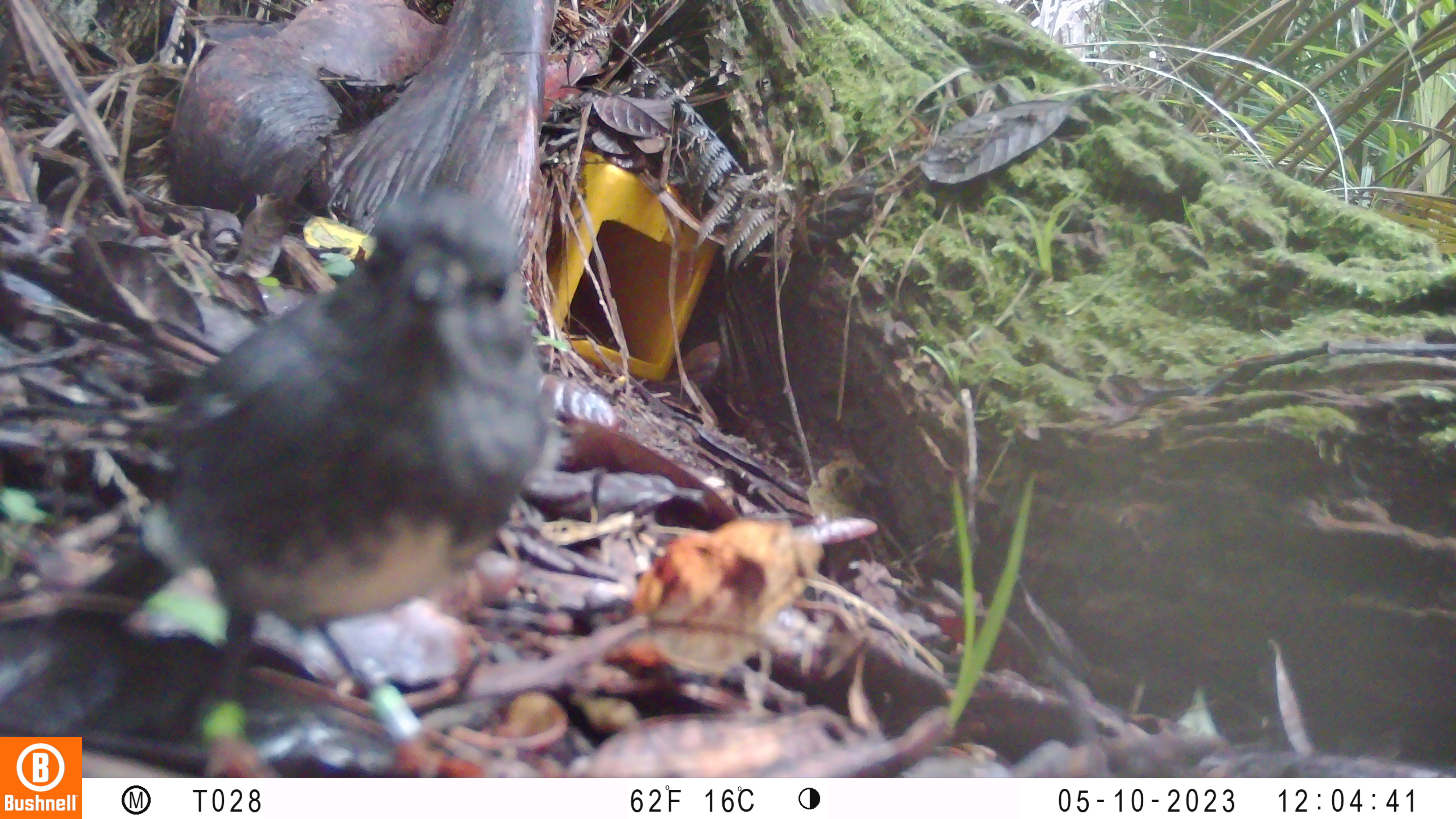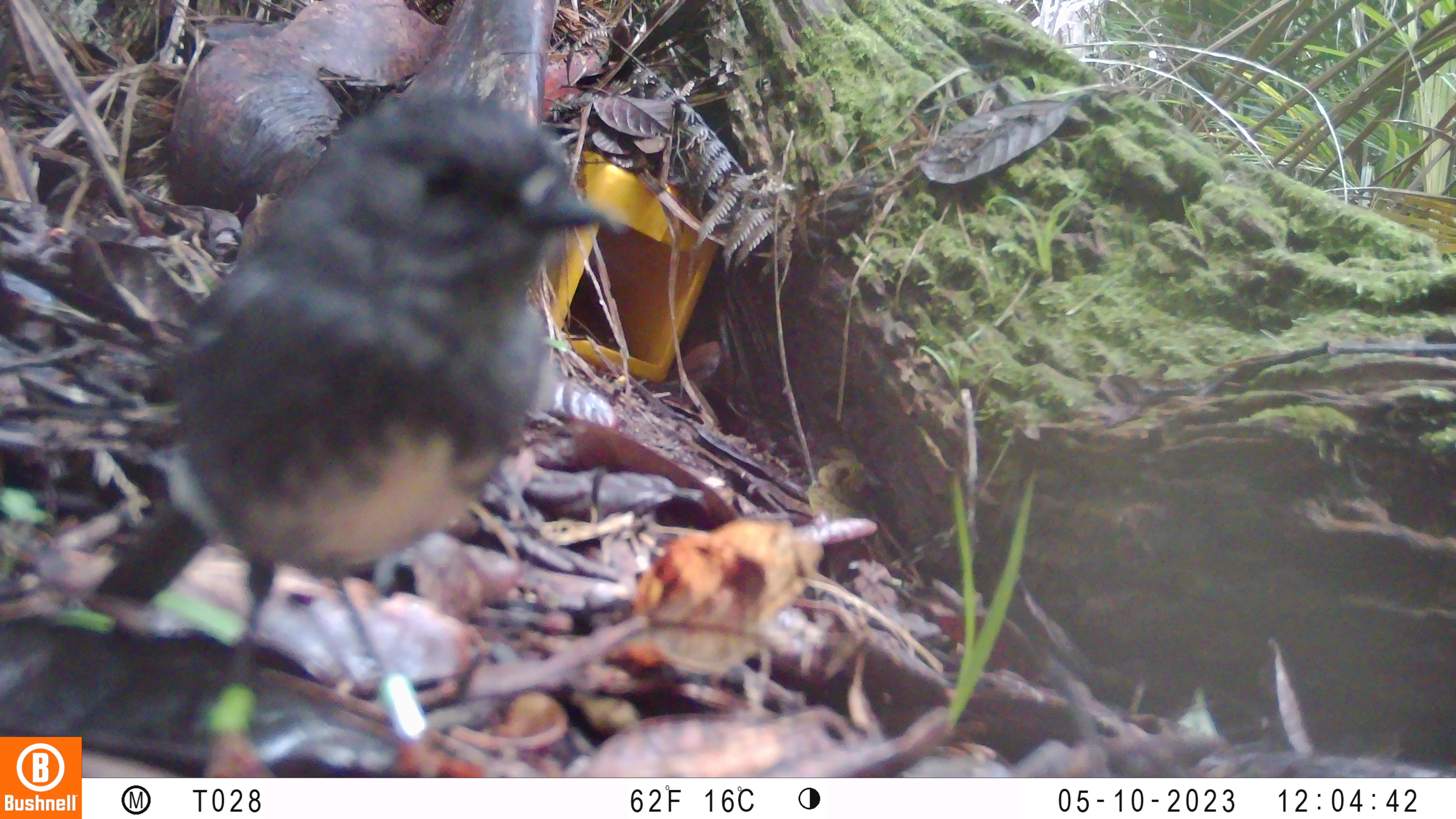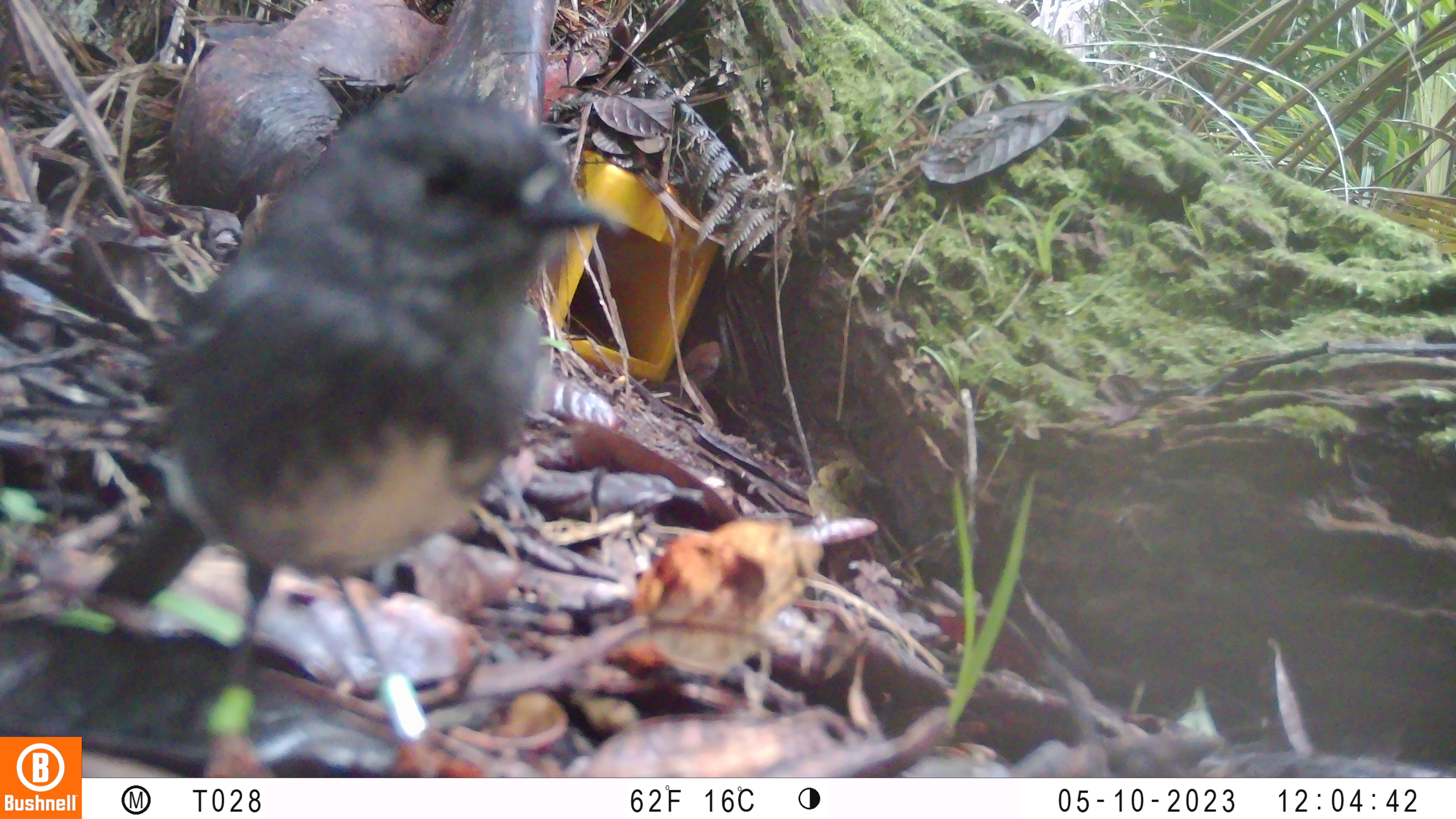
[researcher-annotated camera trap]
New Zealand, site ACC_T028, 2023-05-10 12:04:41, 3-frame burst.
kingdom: Animalia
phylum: Chordata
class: Aves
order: Passeriformes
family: Petroicidae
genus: Petroica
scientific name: Petroica australis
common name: new zealand robin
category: robin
Robin (new zealand robin) (Petroica australis).